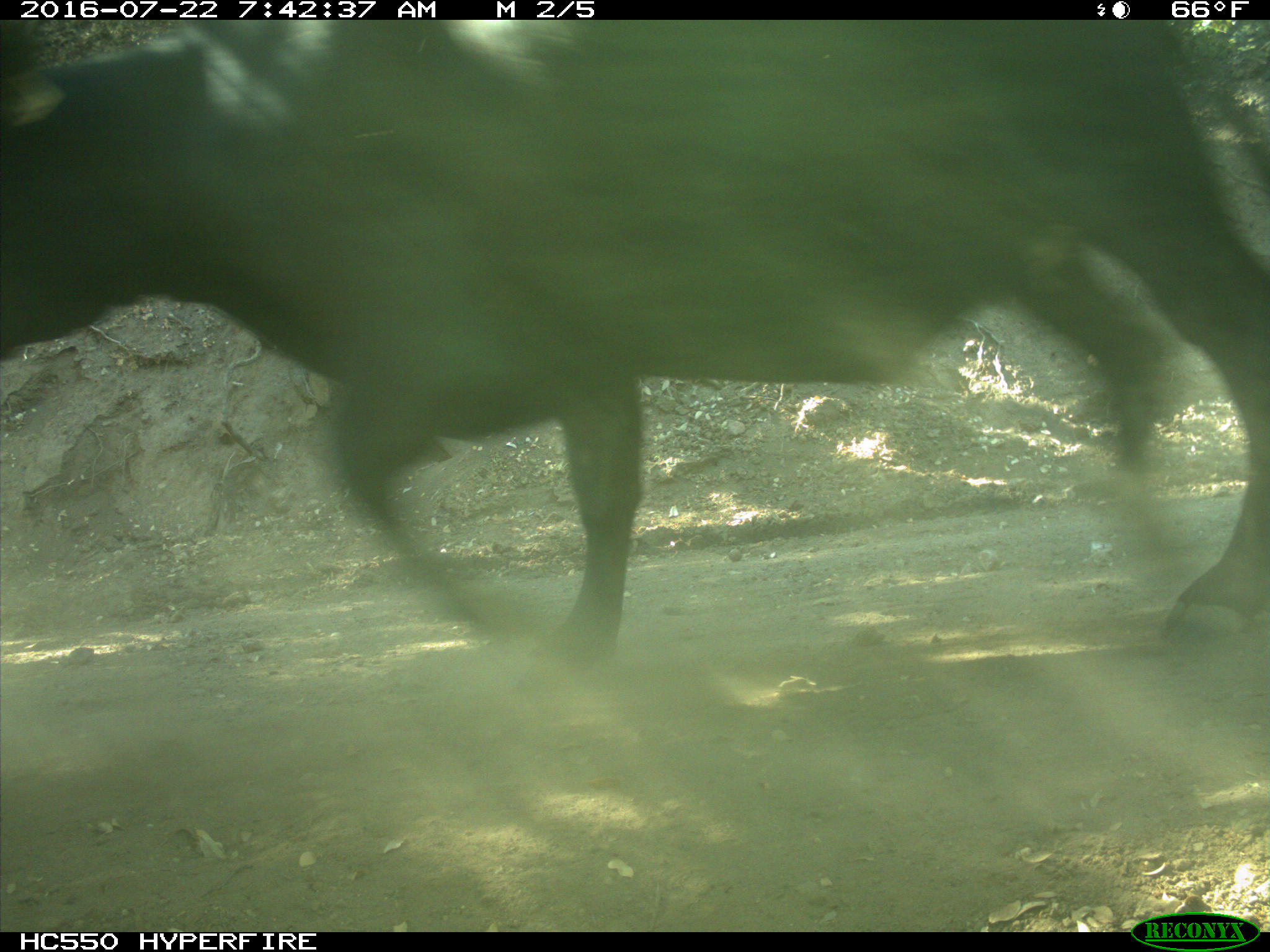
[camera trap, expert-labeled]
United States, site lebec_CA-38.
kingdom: Animalia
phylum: Chordata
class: Mammalia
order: Artiodactyla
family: Bovidae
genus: Bos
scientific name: Bos taurus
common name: domestic cow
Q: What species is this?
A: Bos taurus (domestic cow).